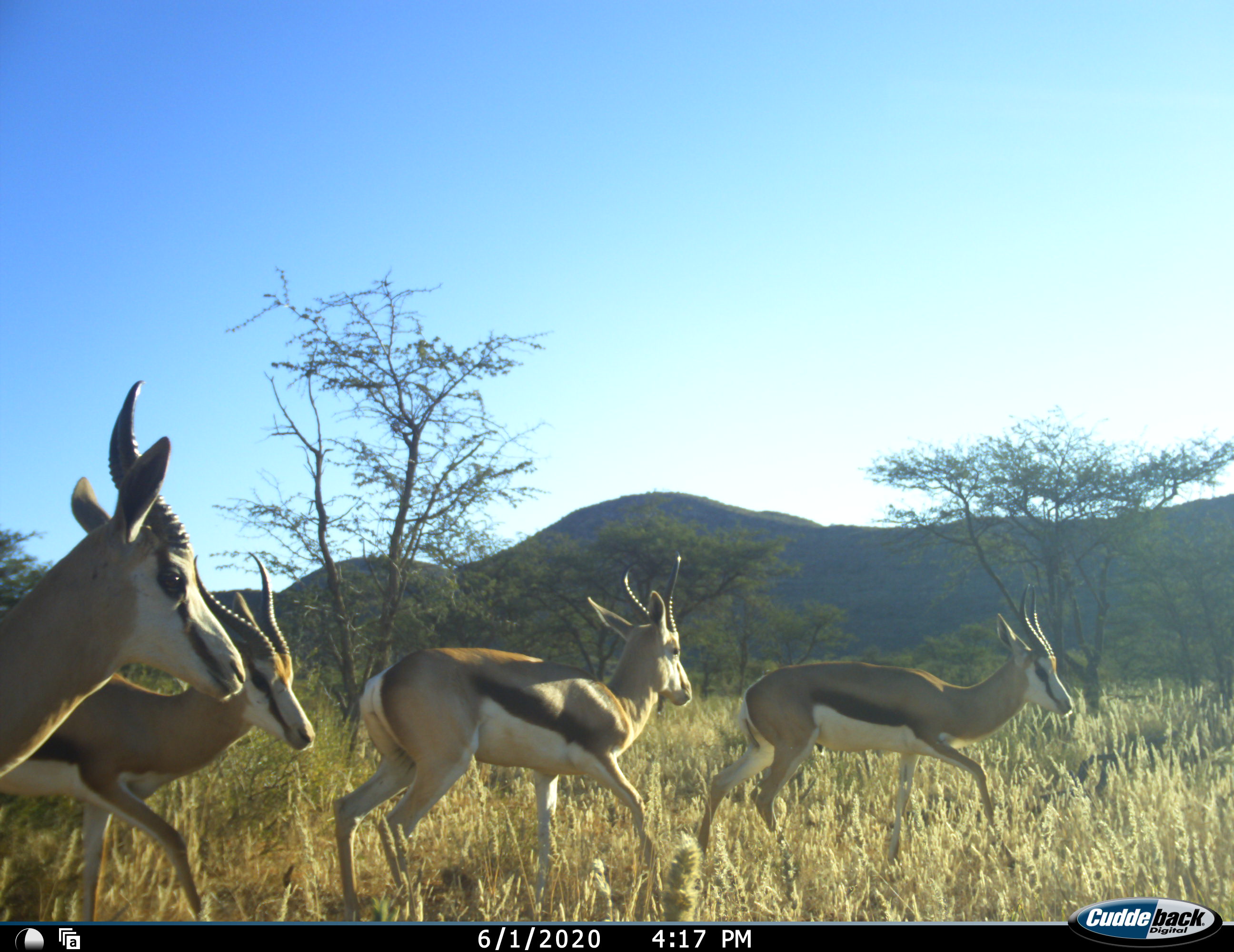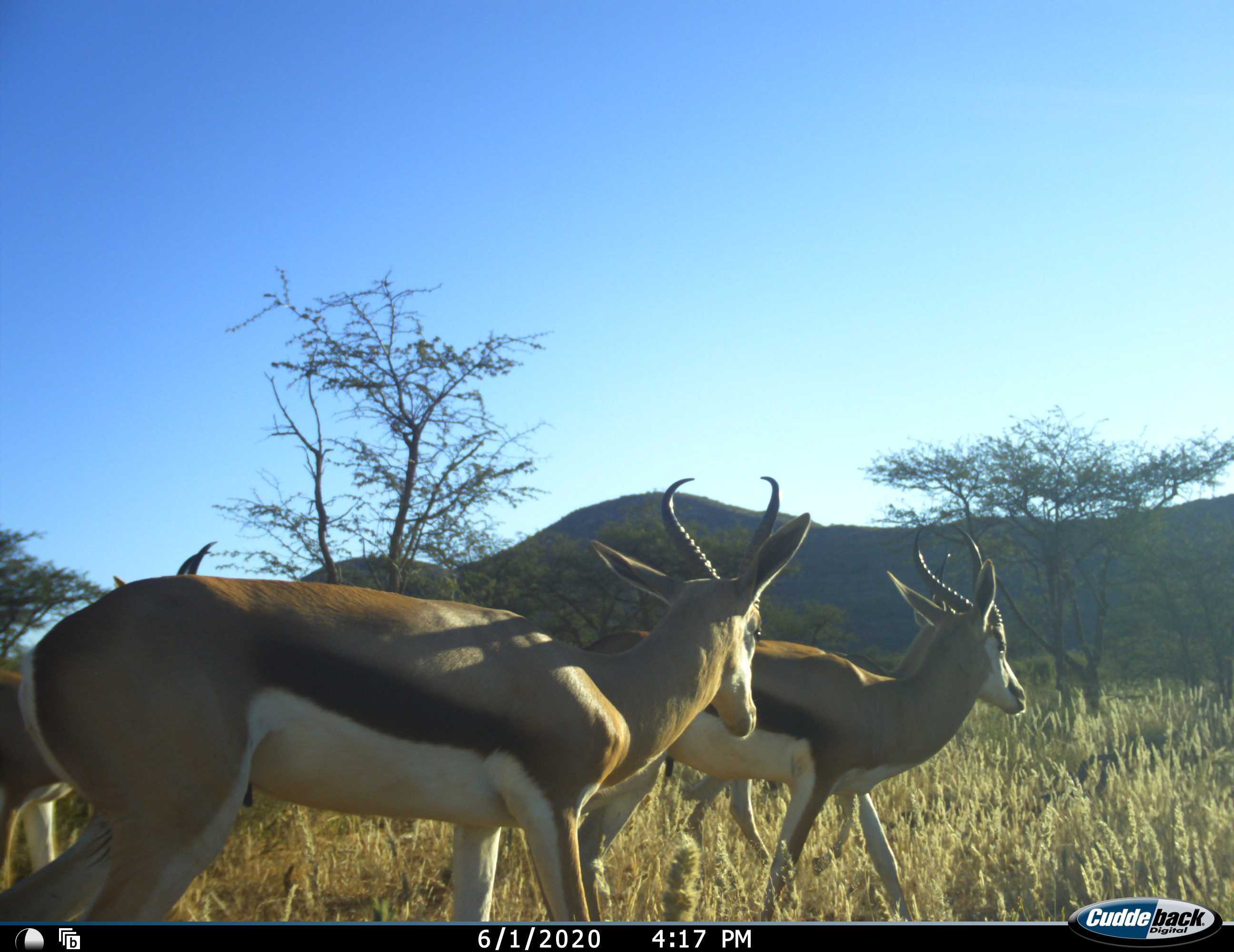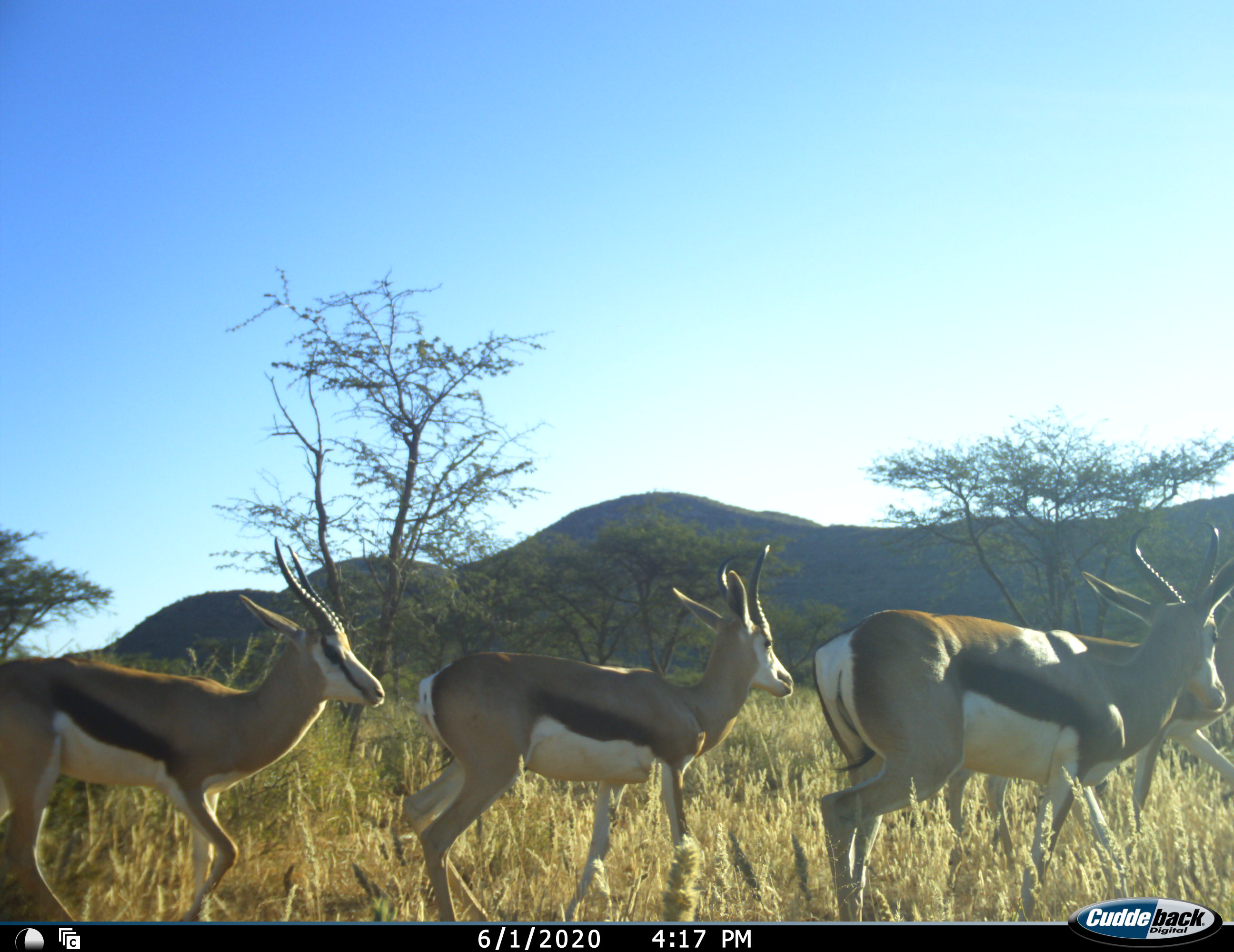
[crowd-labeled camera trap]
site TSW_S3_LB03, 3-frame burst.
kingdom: Animalia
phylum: Chordata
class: Mammalia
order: Artiodactyla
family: Bovidae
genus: Antidorcas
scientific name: Antidorcas marsupialis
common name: springbok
Springbok (Antidorcas marsupialis), count 4. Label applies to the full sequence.